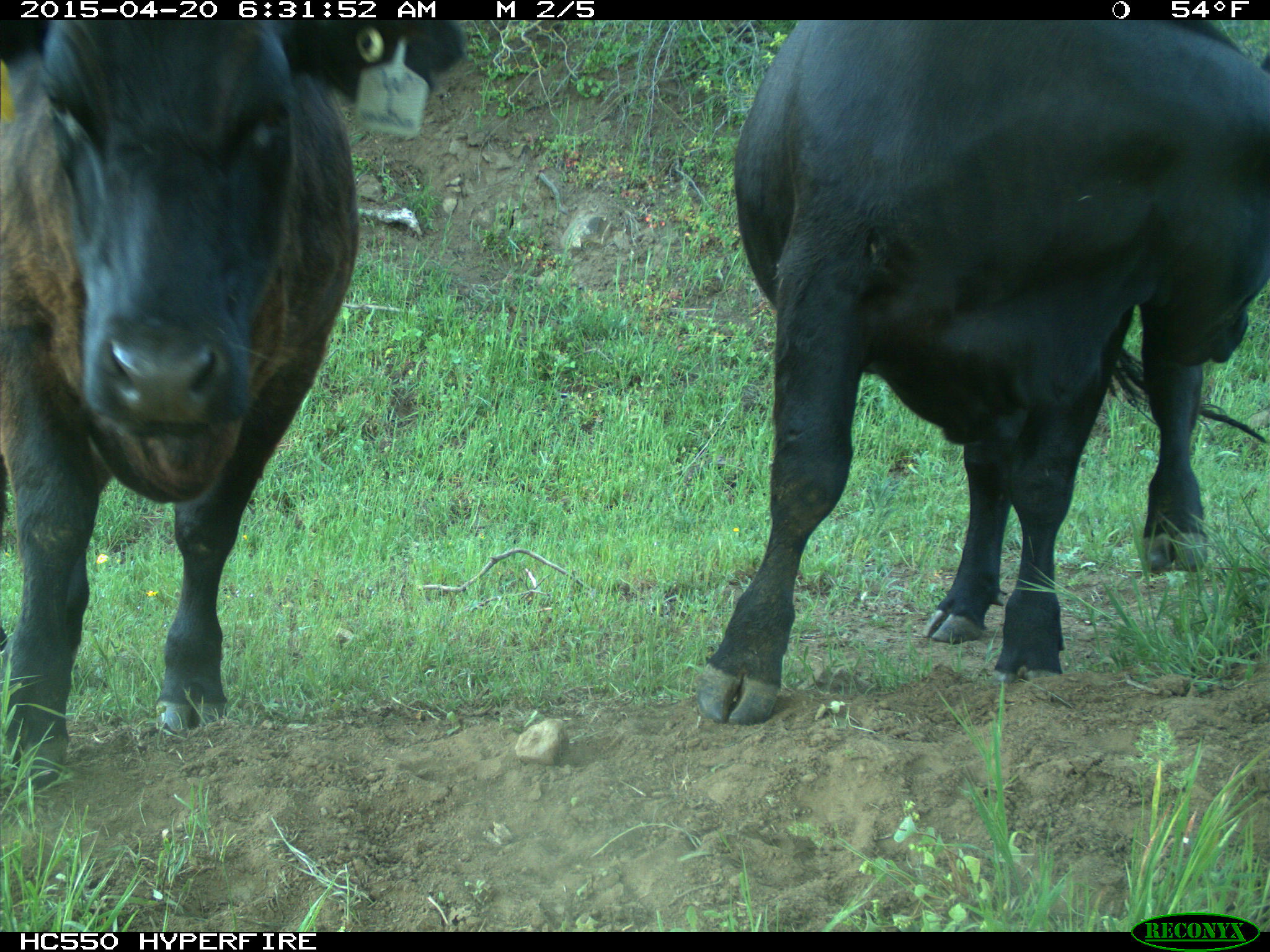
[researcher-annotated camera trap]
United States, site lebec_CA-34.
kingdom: Animalia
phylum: Chordata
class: Mammalia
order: Artiodactyla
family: Bovidae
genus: Bos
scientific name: Bos taurus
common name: domestic cow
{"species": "Bos taurus (domestic cow)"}